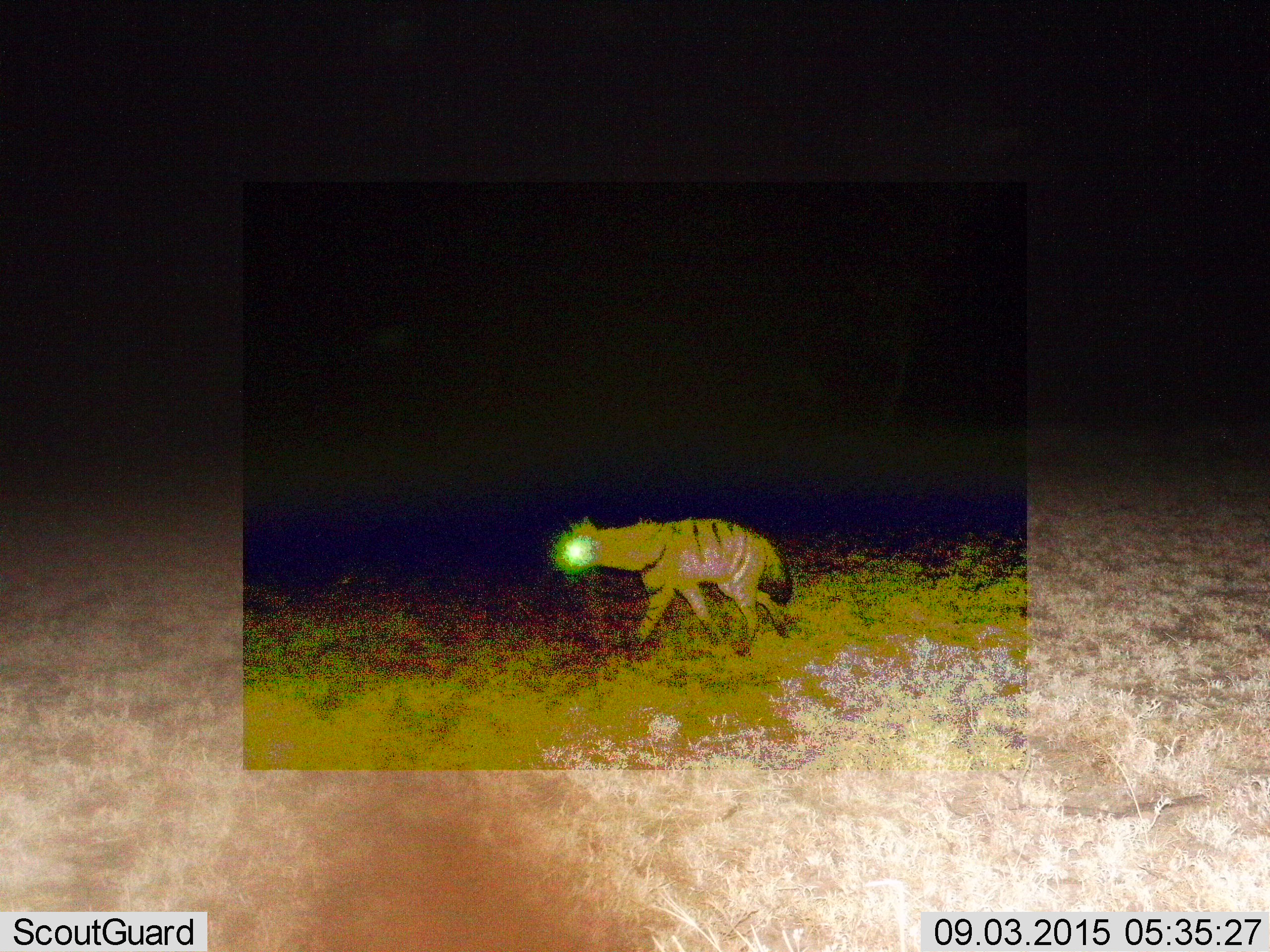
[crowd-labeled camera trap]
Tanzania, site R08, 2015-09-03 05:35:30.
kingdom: Animalia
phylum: Chordata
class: Mammalia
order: Carnivora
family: Hyaenidae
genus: Hyaena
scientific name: Hyaena hyaena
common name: striped hyena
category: hyenastriped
Hyenastriped (striped hyena) (Hyaena hyaena), count 1. Behavior (volunteer vote fractions): standing 20%, resting 0%, moving 80%, interacting 0%. Young present (vote fraction): 0%. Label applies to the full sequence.